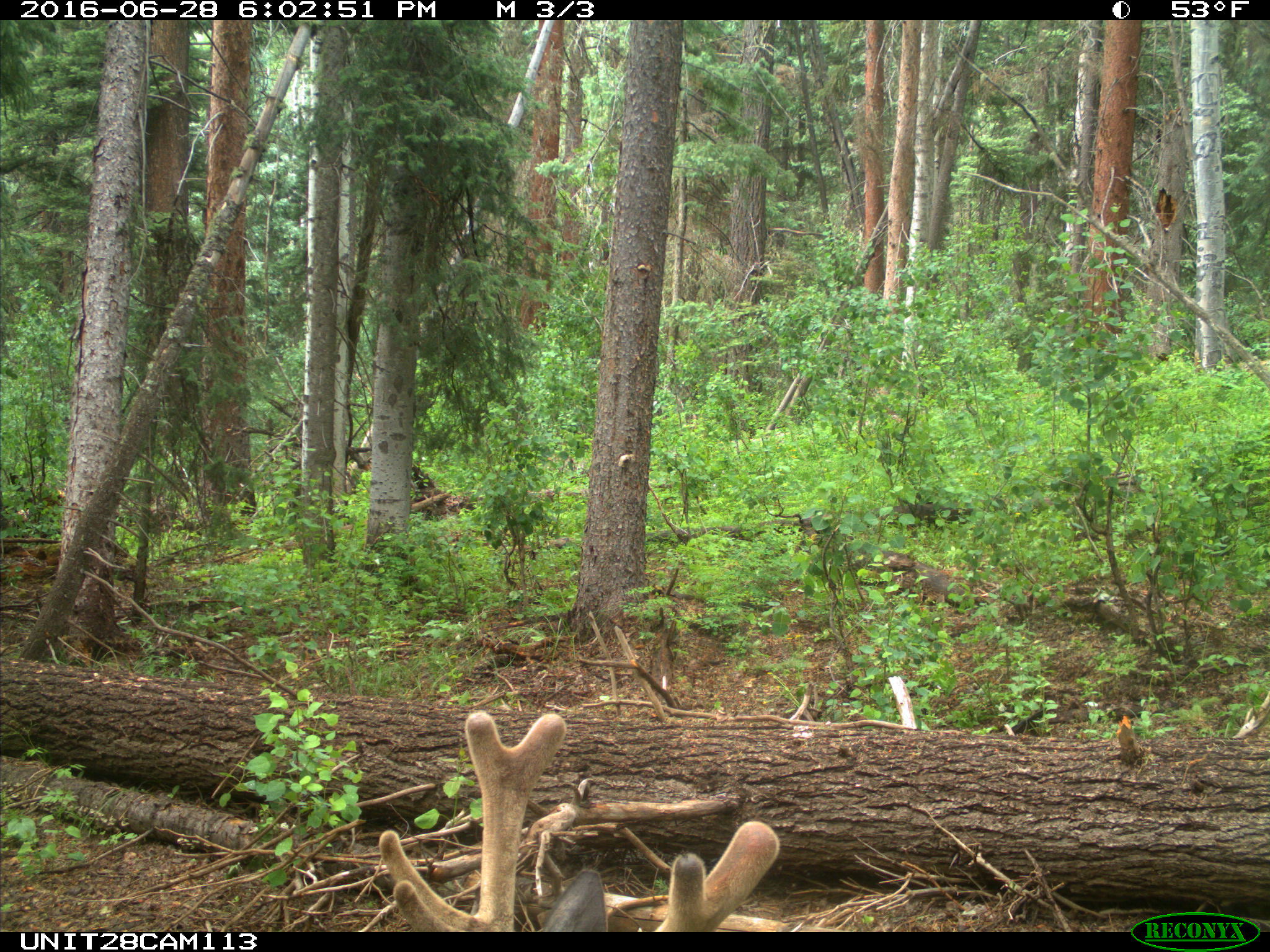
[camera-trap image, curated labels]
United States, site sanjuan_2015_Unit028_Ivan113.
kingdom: Animalia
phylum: Chordata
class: Mammalia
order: Artiodactyla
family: Cervidae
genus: Cervus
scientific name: Cervus elaphus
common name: red deer